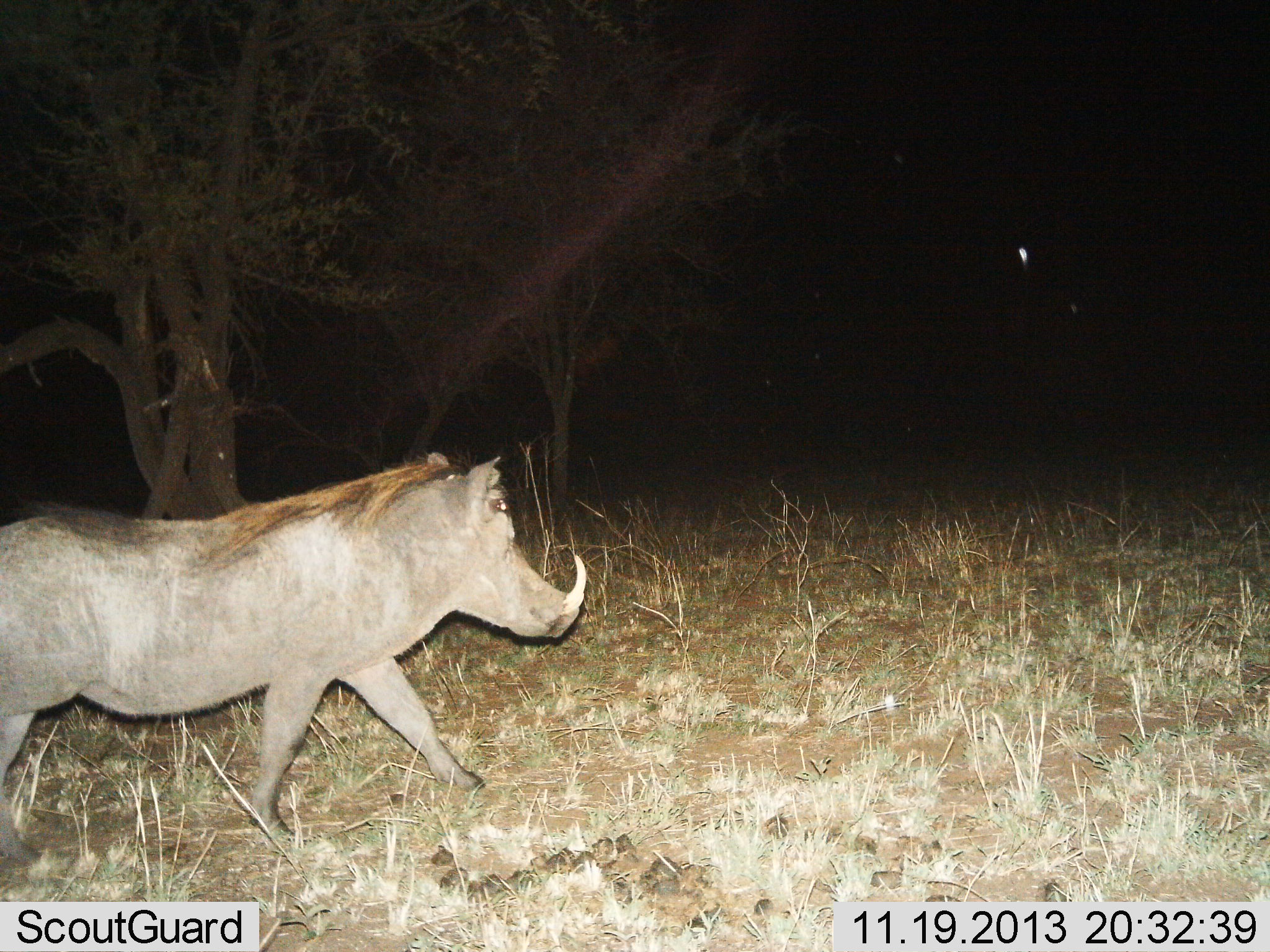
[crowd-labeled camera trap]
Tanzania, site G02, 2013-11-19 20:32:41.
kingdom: Animalia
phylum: Chordata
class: Mammalia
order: Artiodactyla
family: Suidae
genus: Phacochoerus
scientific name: Phacochoerus africanus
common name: warthog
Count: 1.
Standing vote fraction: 18%.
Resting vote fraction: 0%.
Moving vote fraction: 91%.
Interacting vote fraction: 0%.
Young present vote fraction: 0%.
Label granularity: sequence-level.